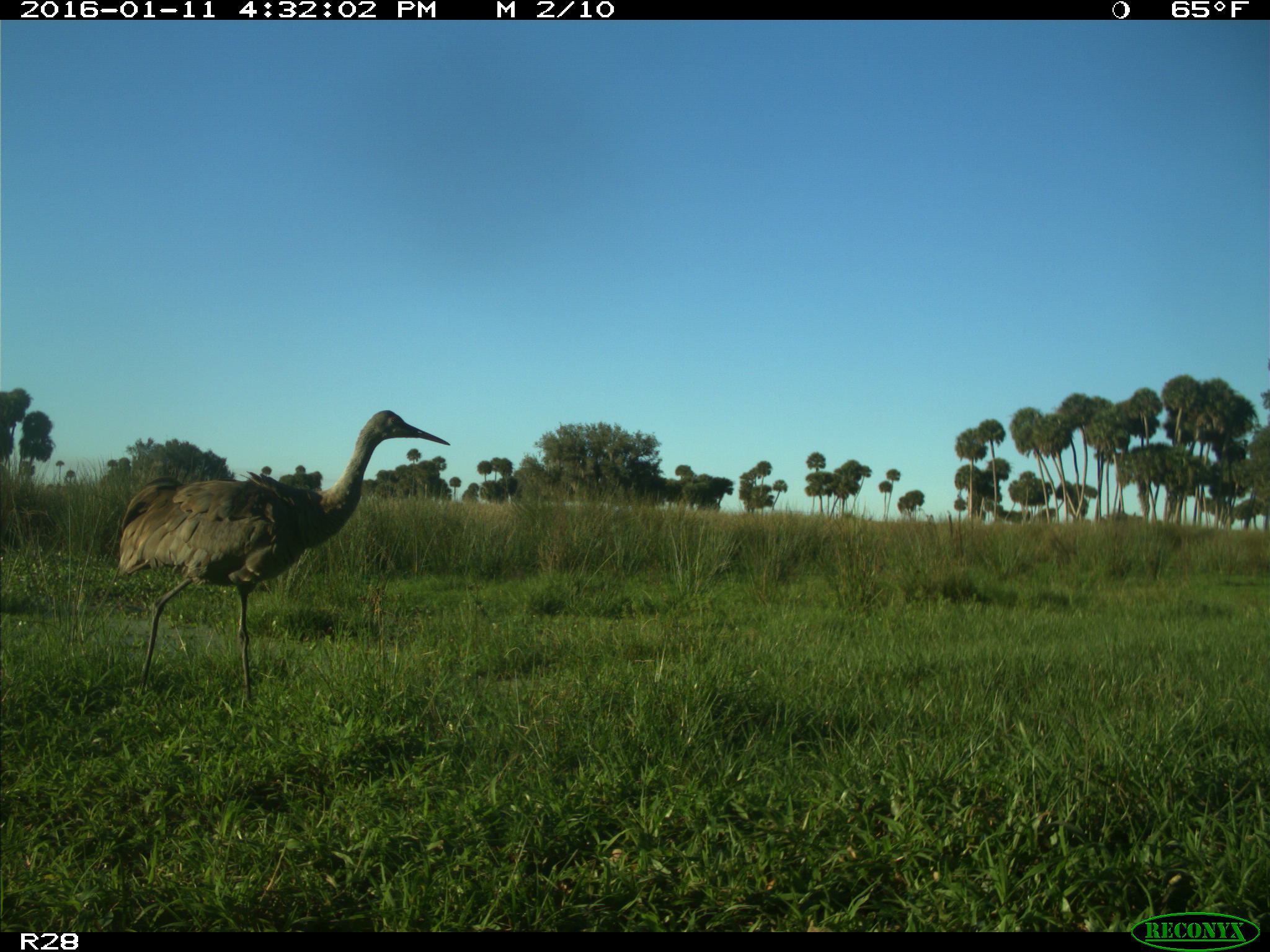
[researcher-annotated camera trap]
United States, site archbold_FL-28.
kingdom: Animalia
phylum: Chordata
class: Aves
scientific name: Aves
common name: birds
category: unidentified bird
Unidentified bird (birds) (Aves).